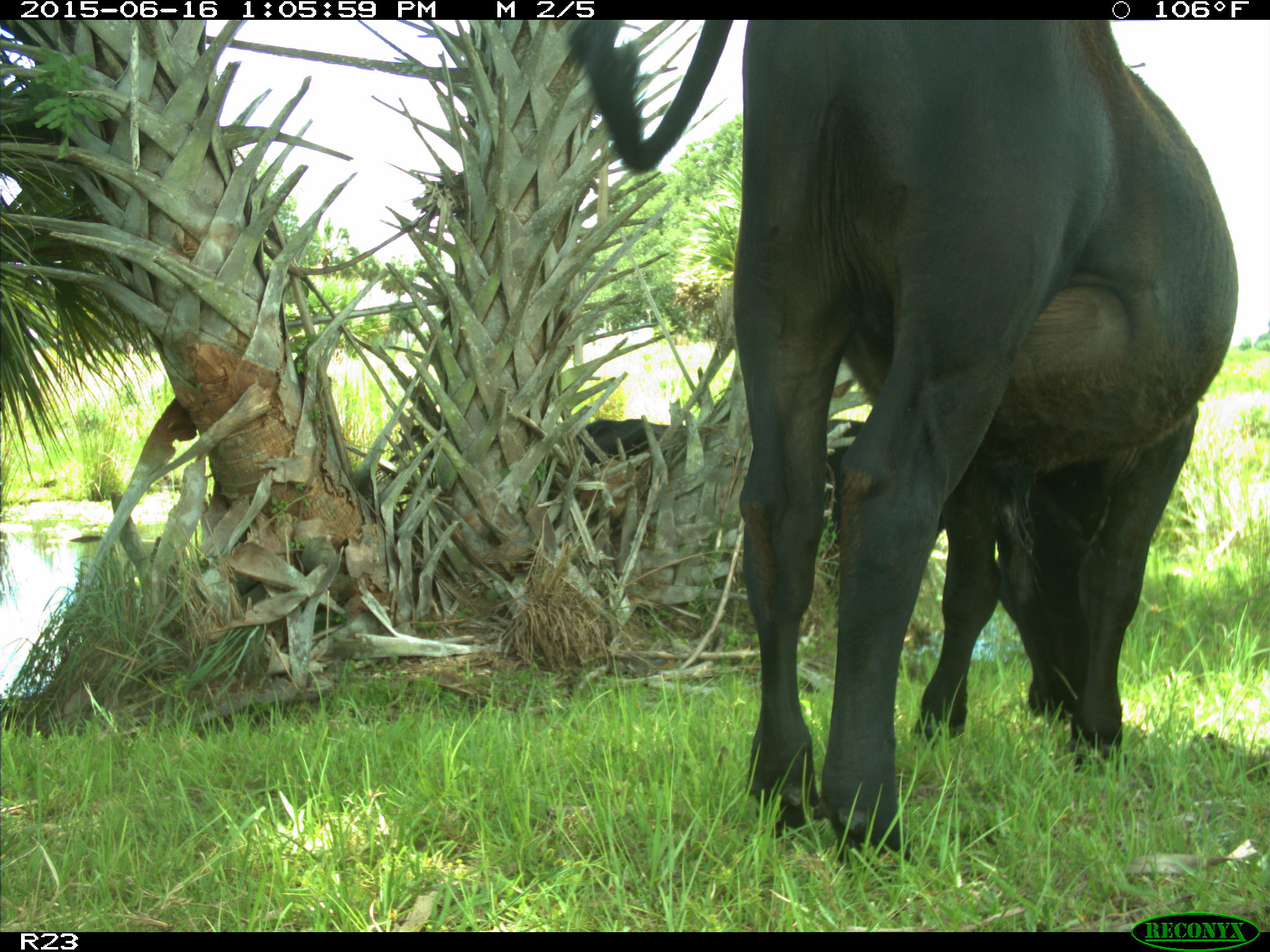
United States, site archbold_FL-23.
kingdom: Animalia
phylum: Chordata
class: Mammalia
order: Artiodactyla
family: Suidae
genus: Sus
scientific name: Sus scrofa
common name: wild boar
Sus scrofa (wild boar).